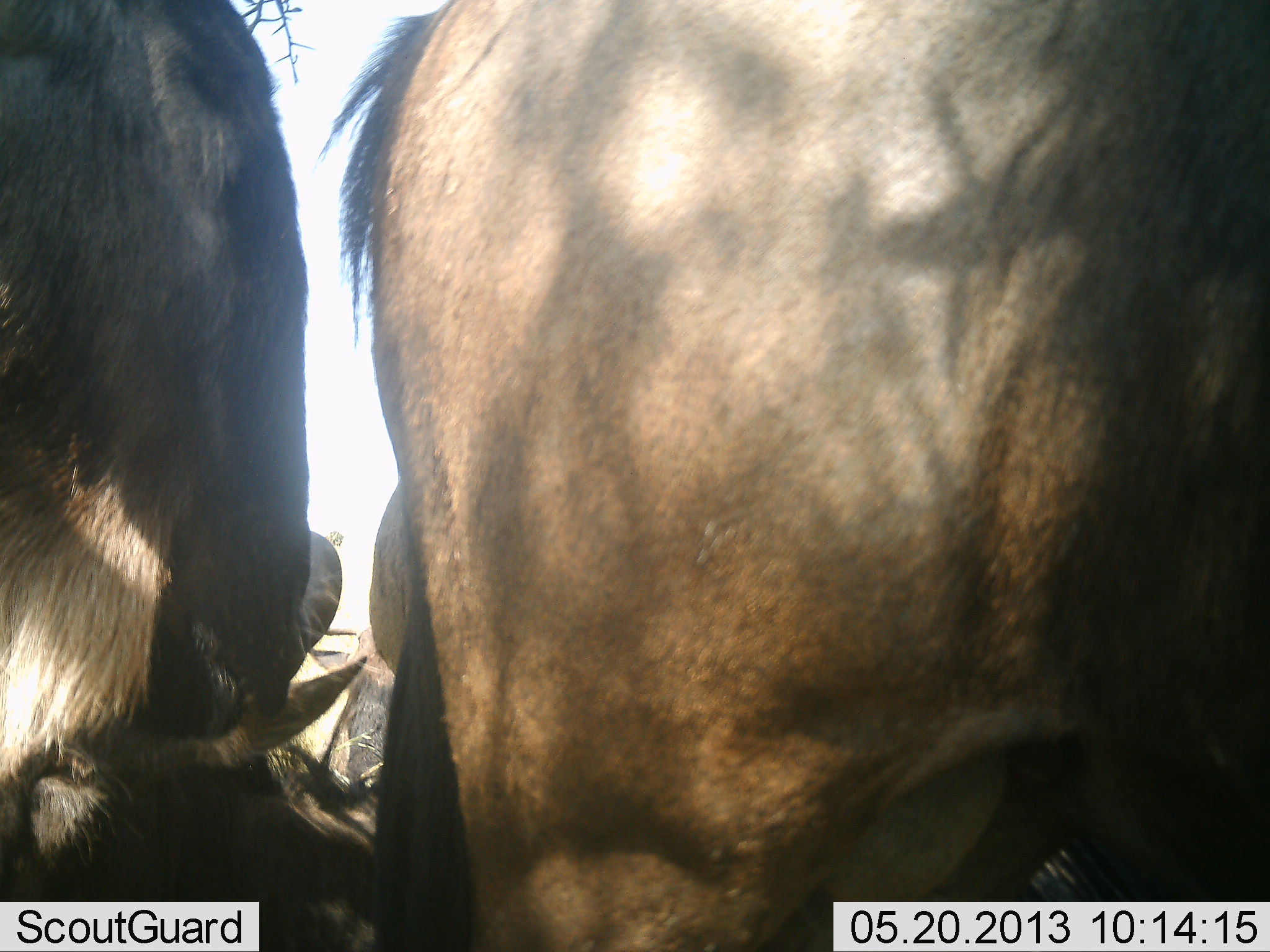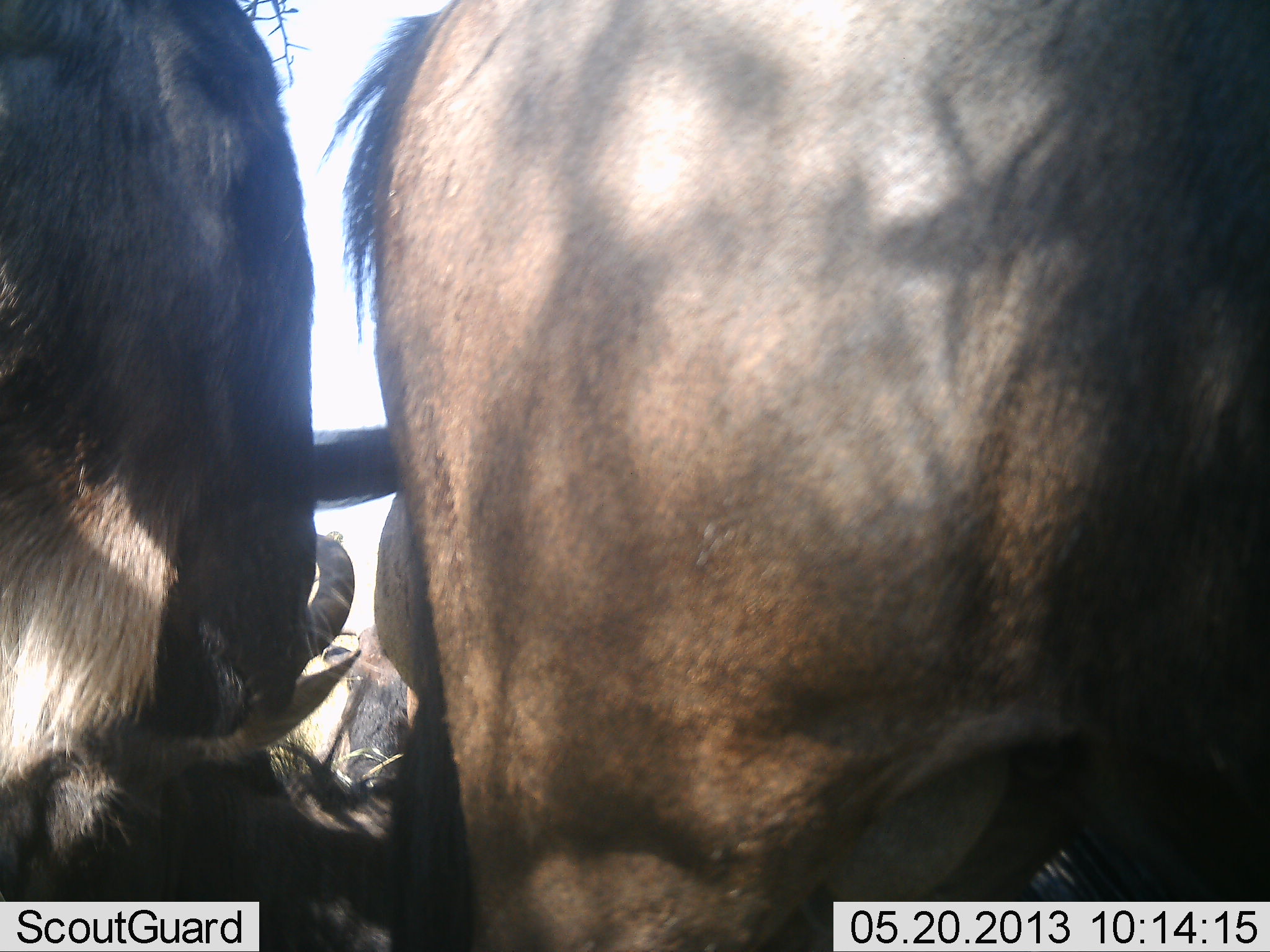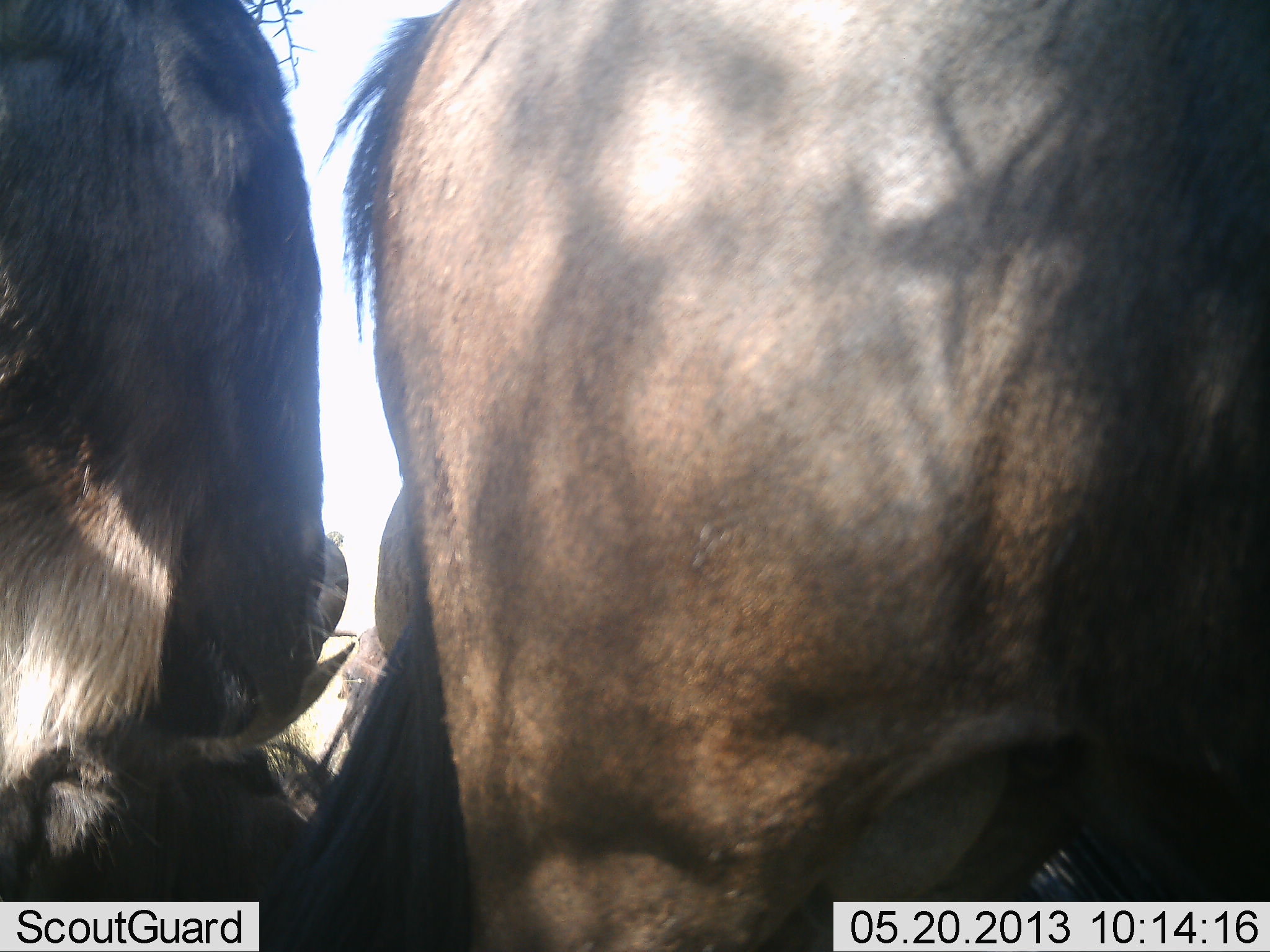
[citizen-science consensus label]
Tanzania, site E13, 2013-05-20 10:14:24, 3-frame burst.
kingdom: Animalia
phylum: Chordata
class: Mammalia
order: Artiodactyla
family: Bovidae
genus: Connochaetes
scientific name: Connochaetes taurinus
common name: blue wildebeest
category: wildebeest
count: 3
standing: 88%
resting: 25%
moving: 19%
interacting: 12%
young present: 0%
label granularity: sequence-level